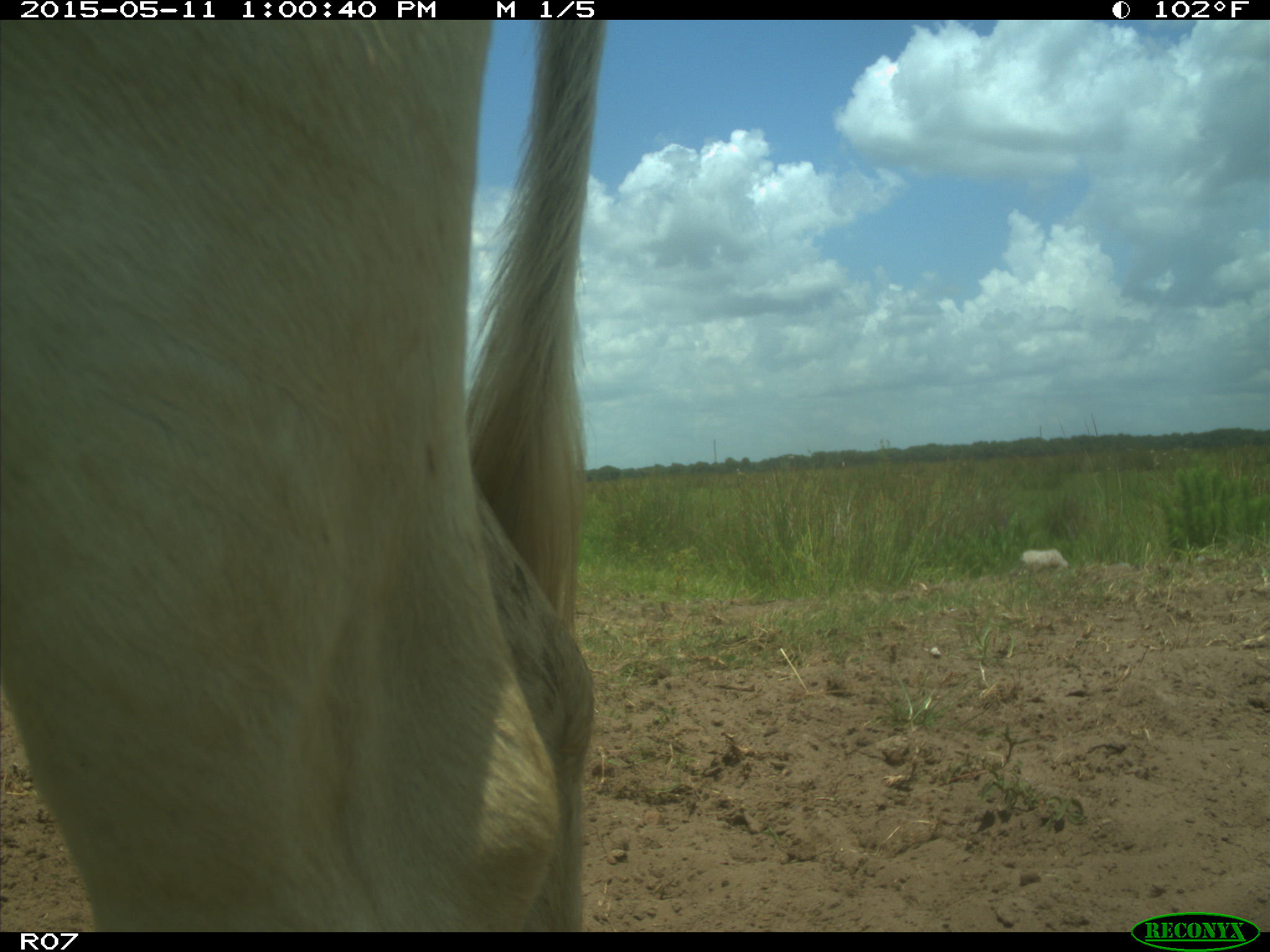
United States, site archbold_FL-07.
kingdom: Animalia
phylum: Chordata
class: Mammalia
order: Artiodactyla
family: Bovidae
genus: Bos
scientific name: Bos taurus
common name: domestic cow